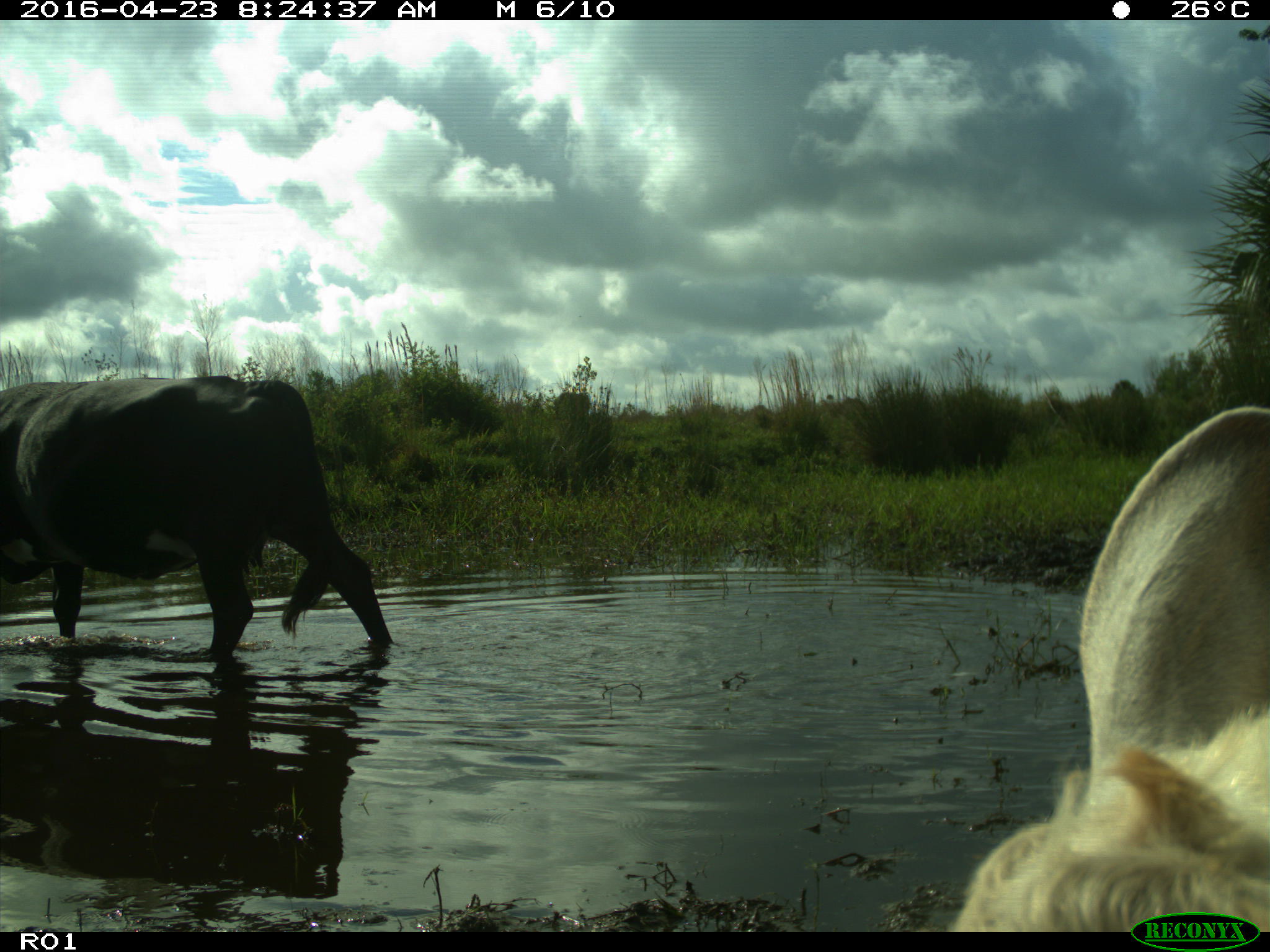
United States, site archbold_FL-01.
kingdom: Animalia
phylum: Chordata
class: Mammalia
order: Artiodactyla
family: Bovidae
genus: Bos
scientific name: Bos taurus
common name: domestic cow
Bos taurus (domestic cow).